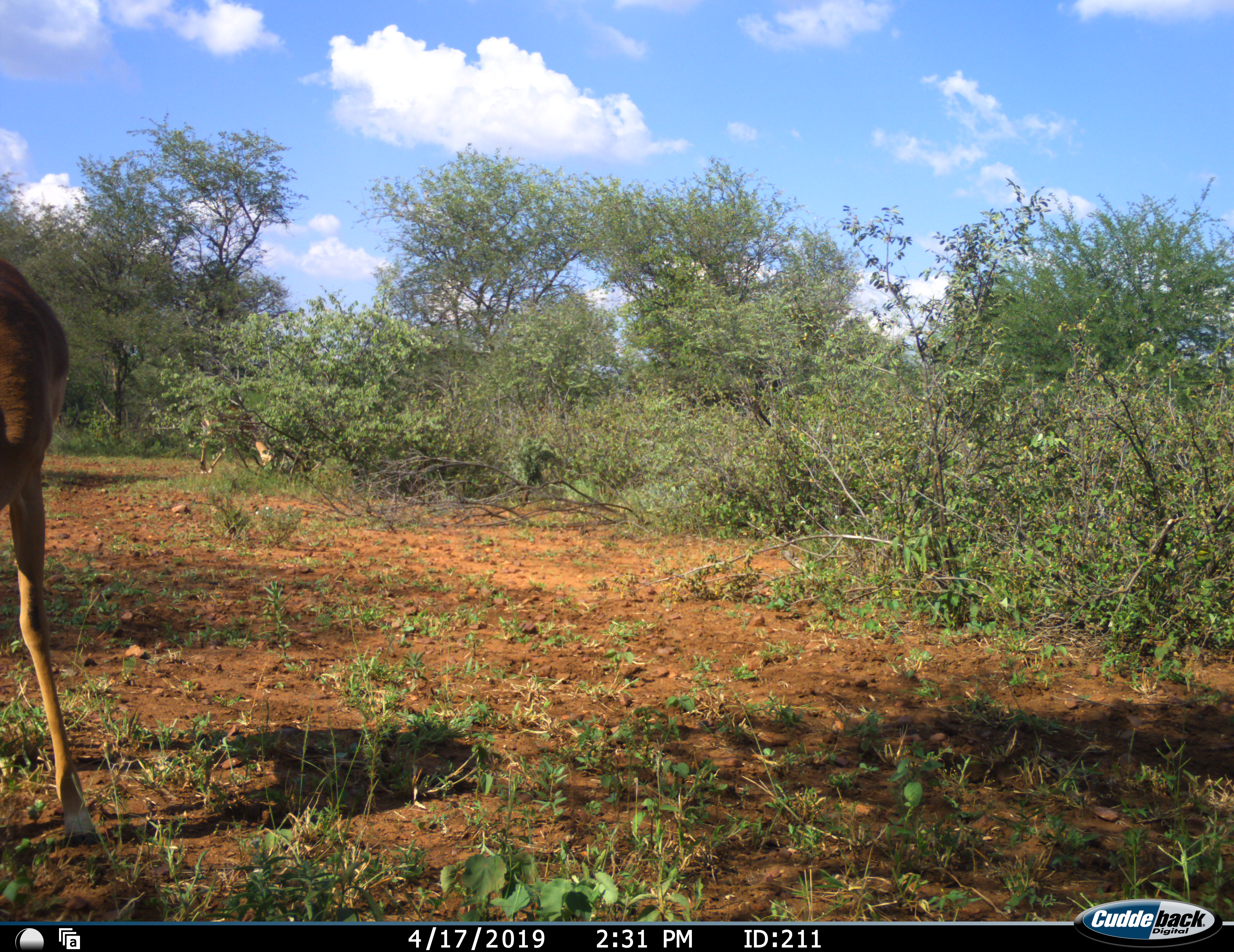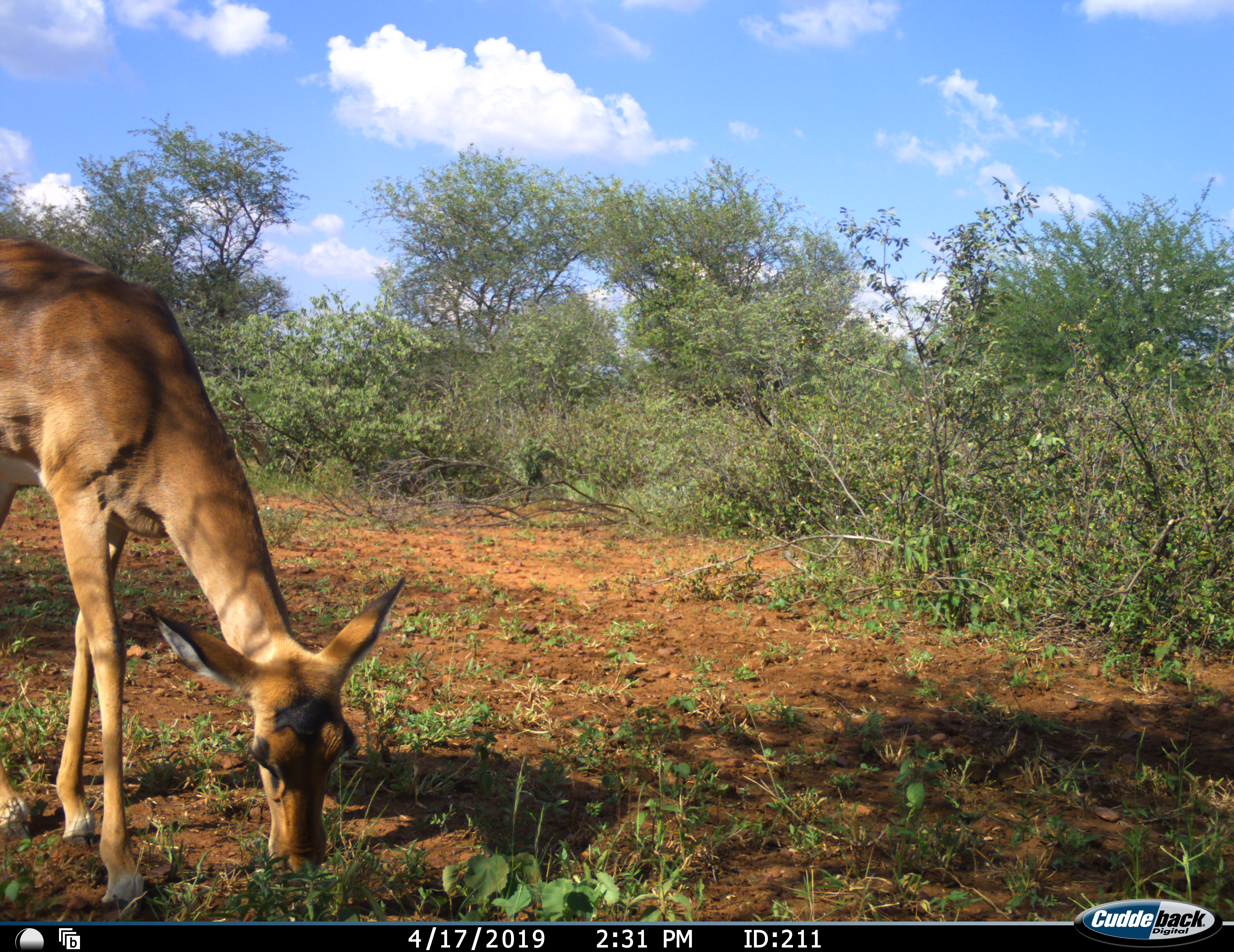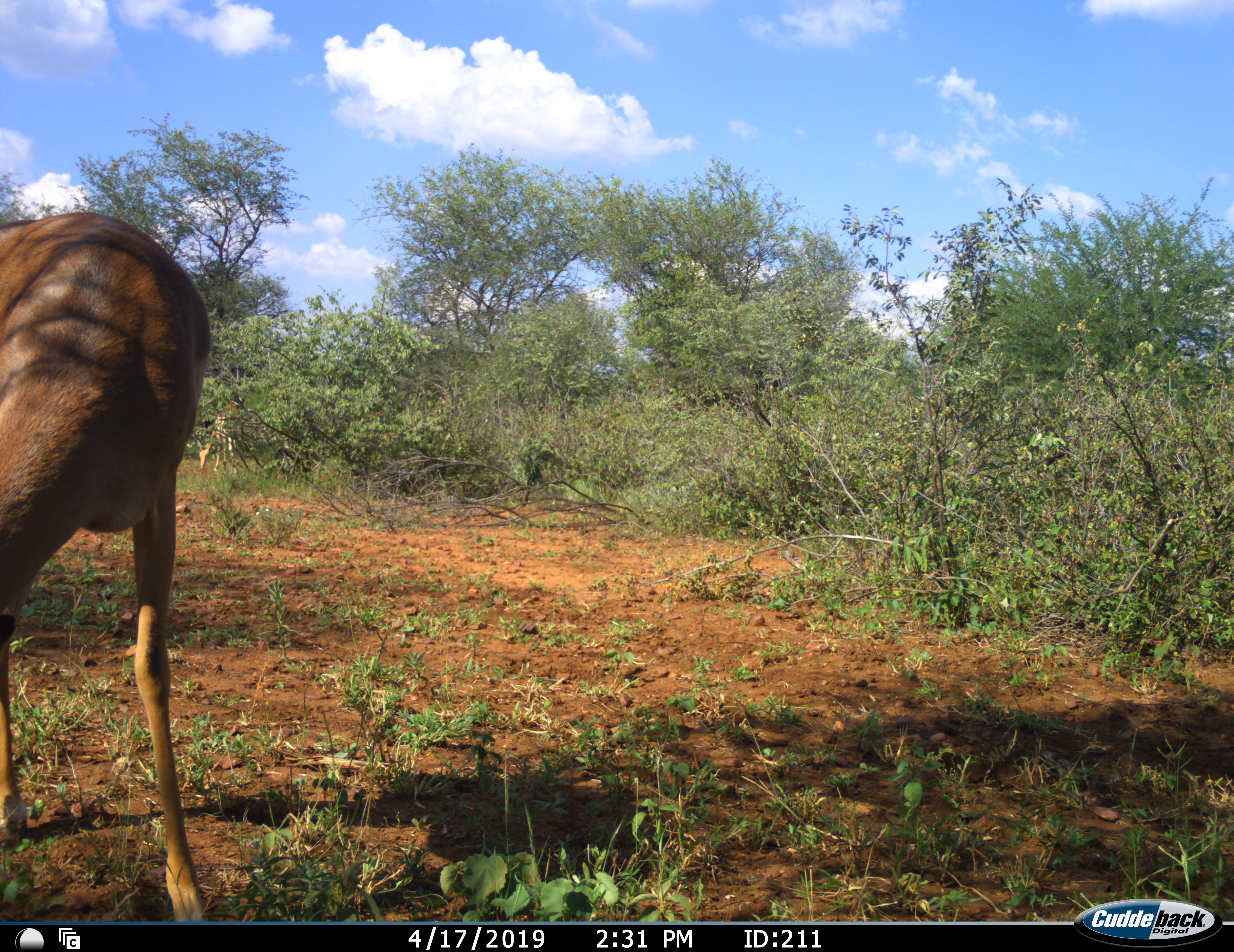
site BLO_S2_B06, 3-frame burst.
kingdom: Animalia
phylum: Chordata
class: Mammalia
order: Artiodactyla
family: Bovidae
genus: Aepyceros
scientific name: Aepyceros melampus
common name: impala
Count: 1.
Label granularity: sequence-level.